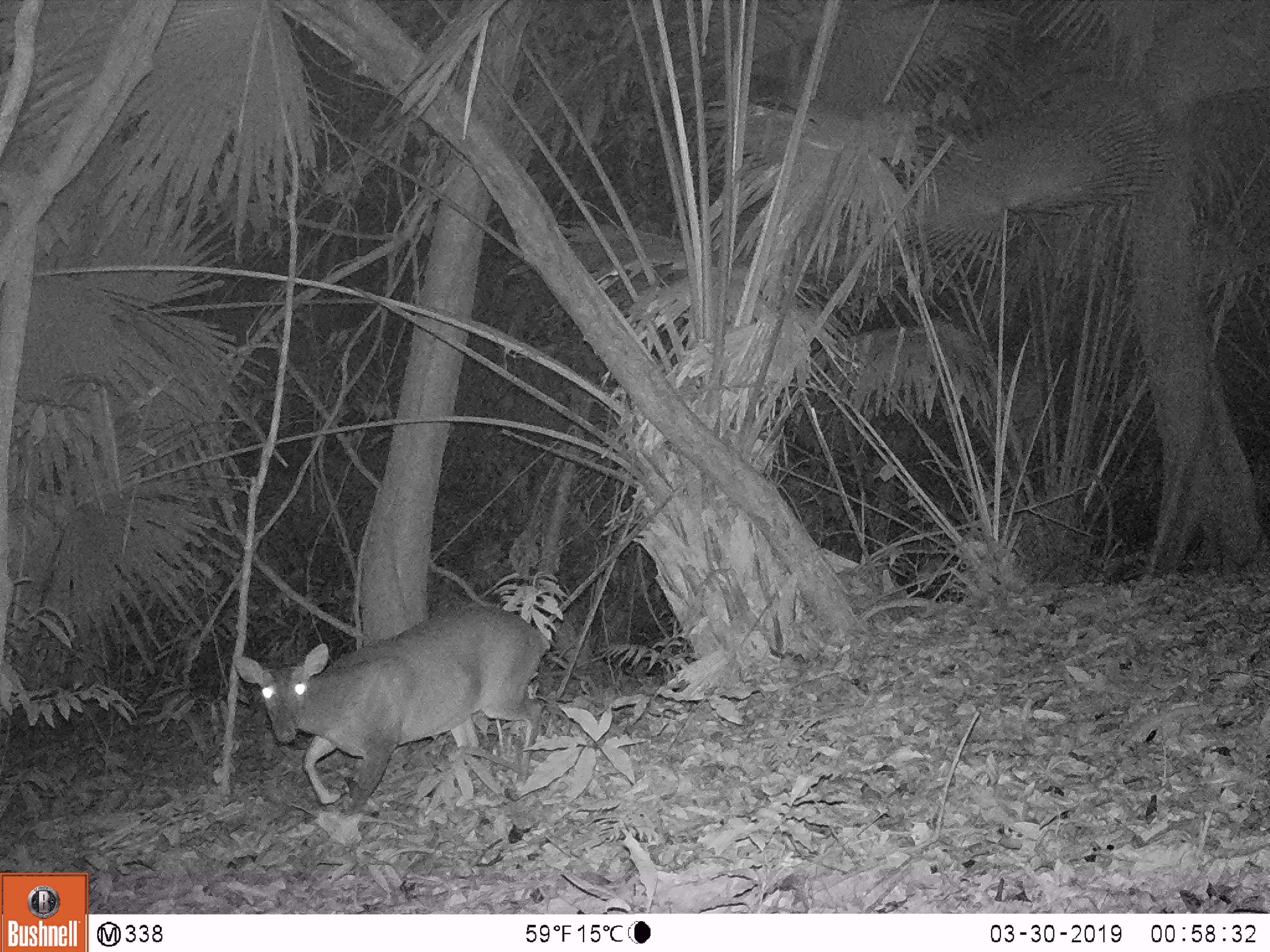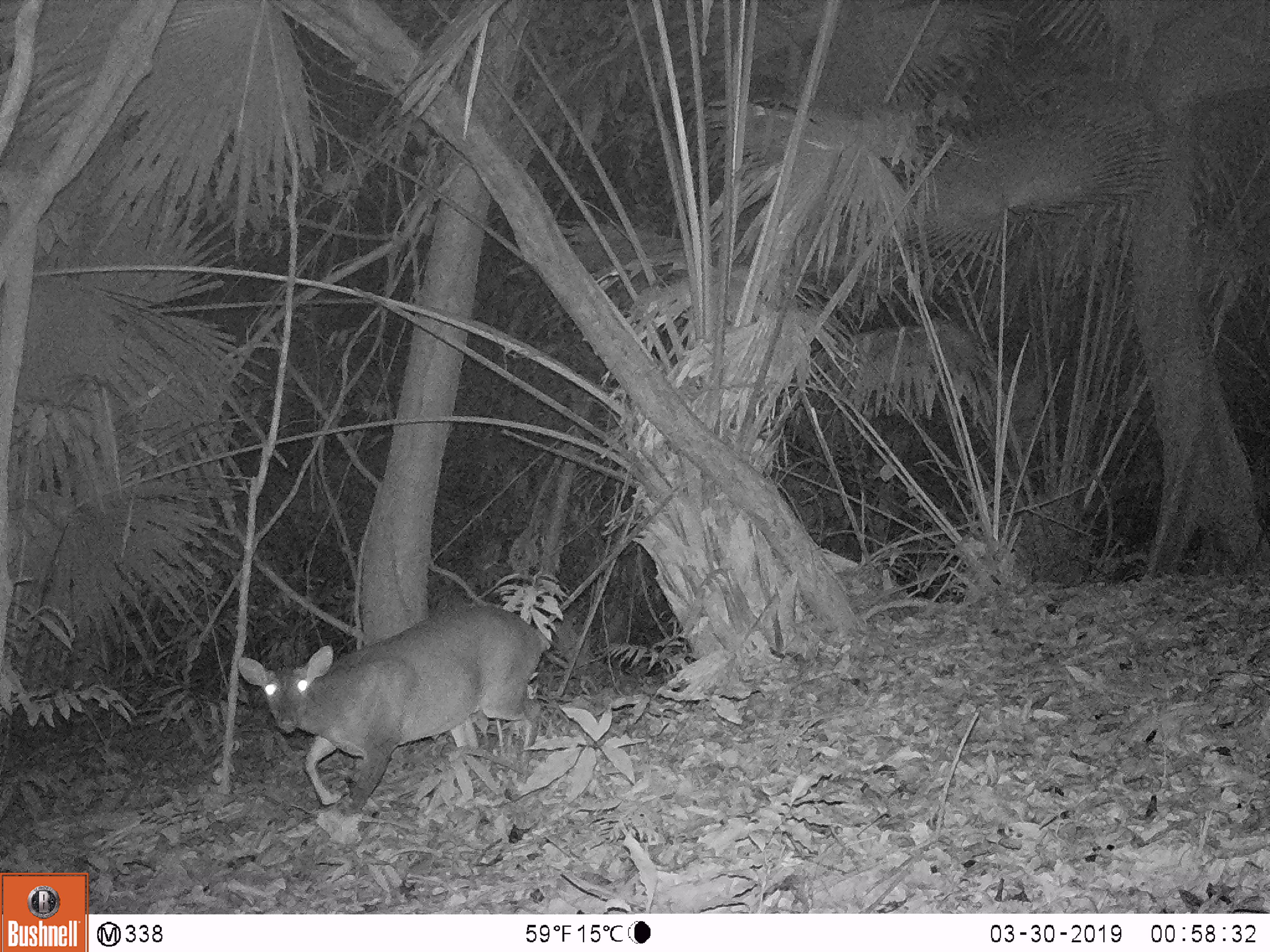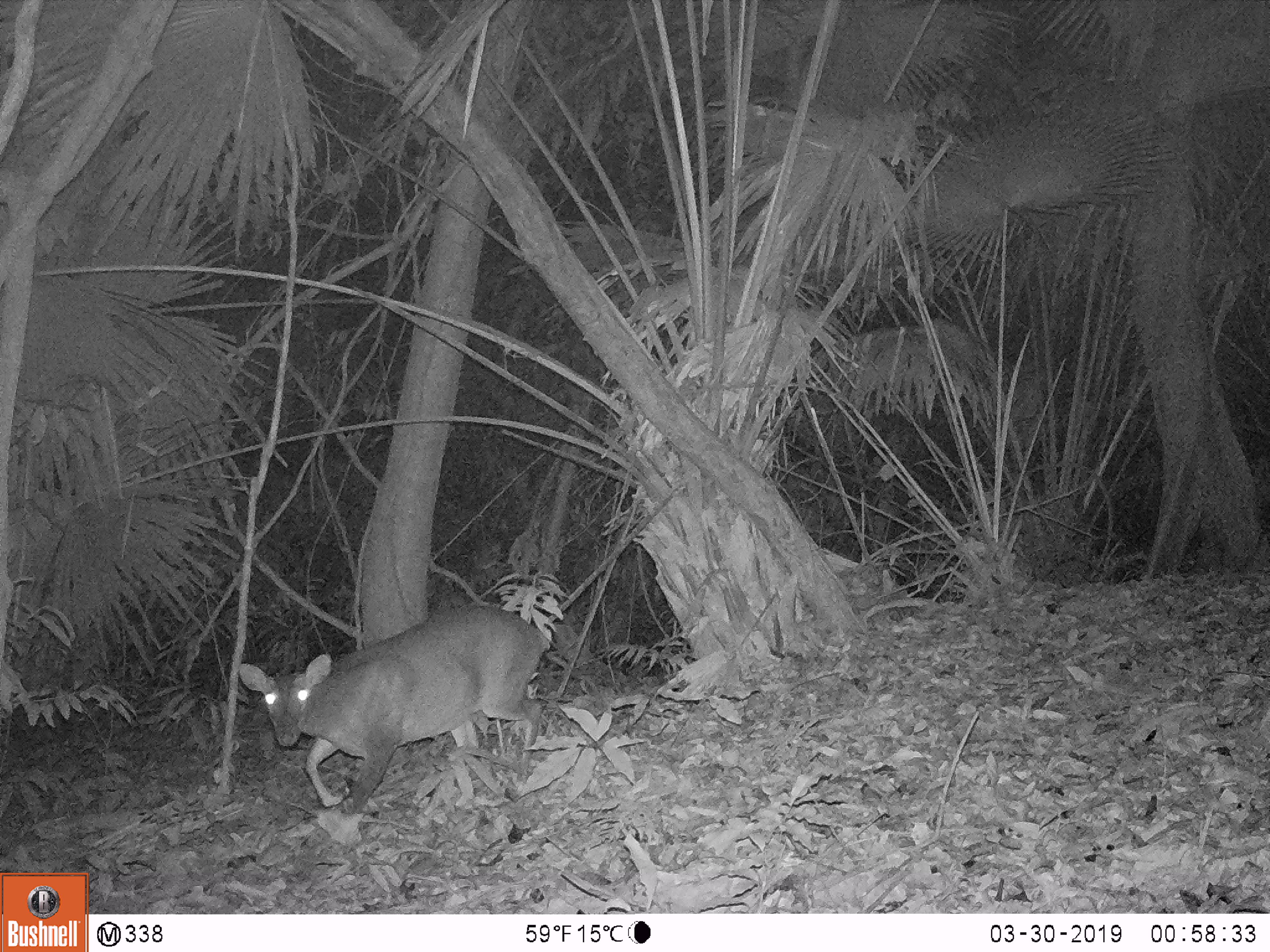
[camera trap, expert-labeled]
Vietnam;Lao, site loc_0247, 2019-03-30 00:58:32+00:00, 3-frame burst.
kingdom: Animalia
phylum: Chordata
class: Mammalia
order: Artiodactyla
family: Cervidae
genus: Muntiacus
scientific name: Muntiacus vuquangensis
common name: large-antlered muntjac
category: large antlered muntjac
Large antlered muntjac (large-antlered muntjac) (Muntiacus vuquangensis). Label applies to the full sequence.